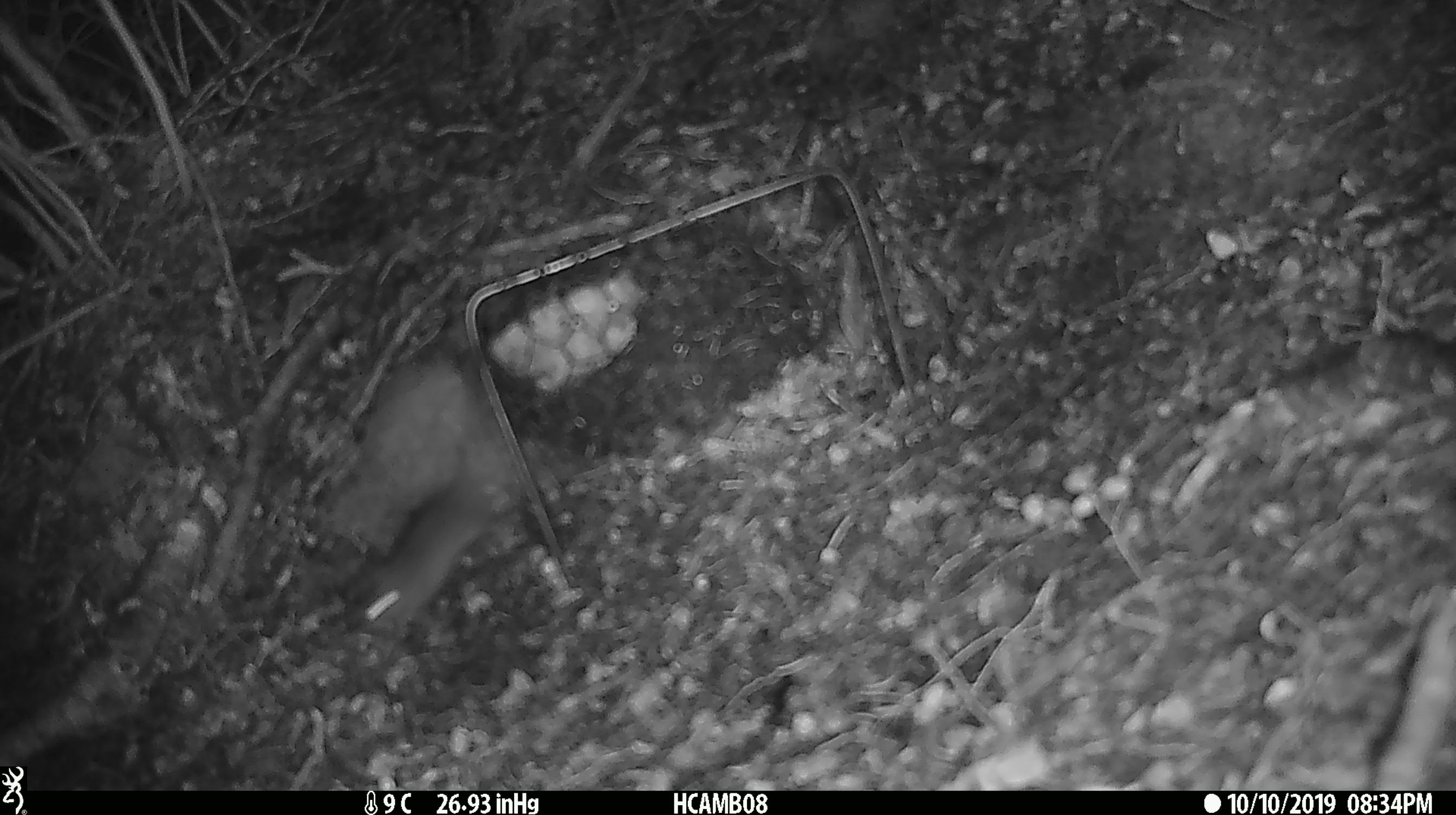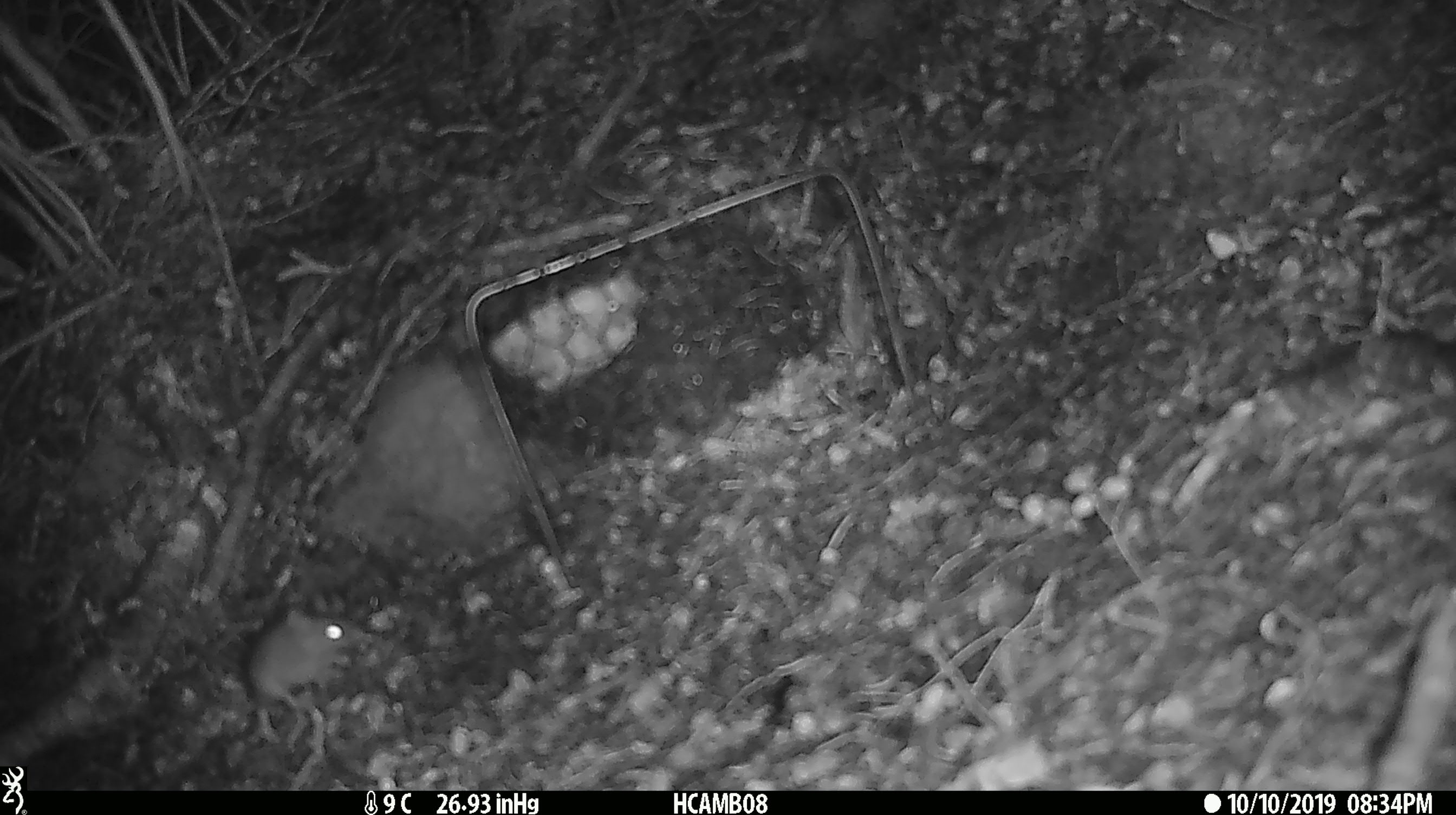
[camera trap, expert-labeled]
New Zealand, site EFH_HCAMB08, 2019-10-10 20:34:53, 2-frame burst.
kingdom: Animalia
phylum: Chordata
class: Mammalia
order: Rodentia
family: Muridae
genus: Mus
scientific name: Mus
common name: mouse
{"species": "mouse (Mus)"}